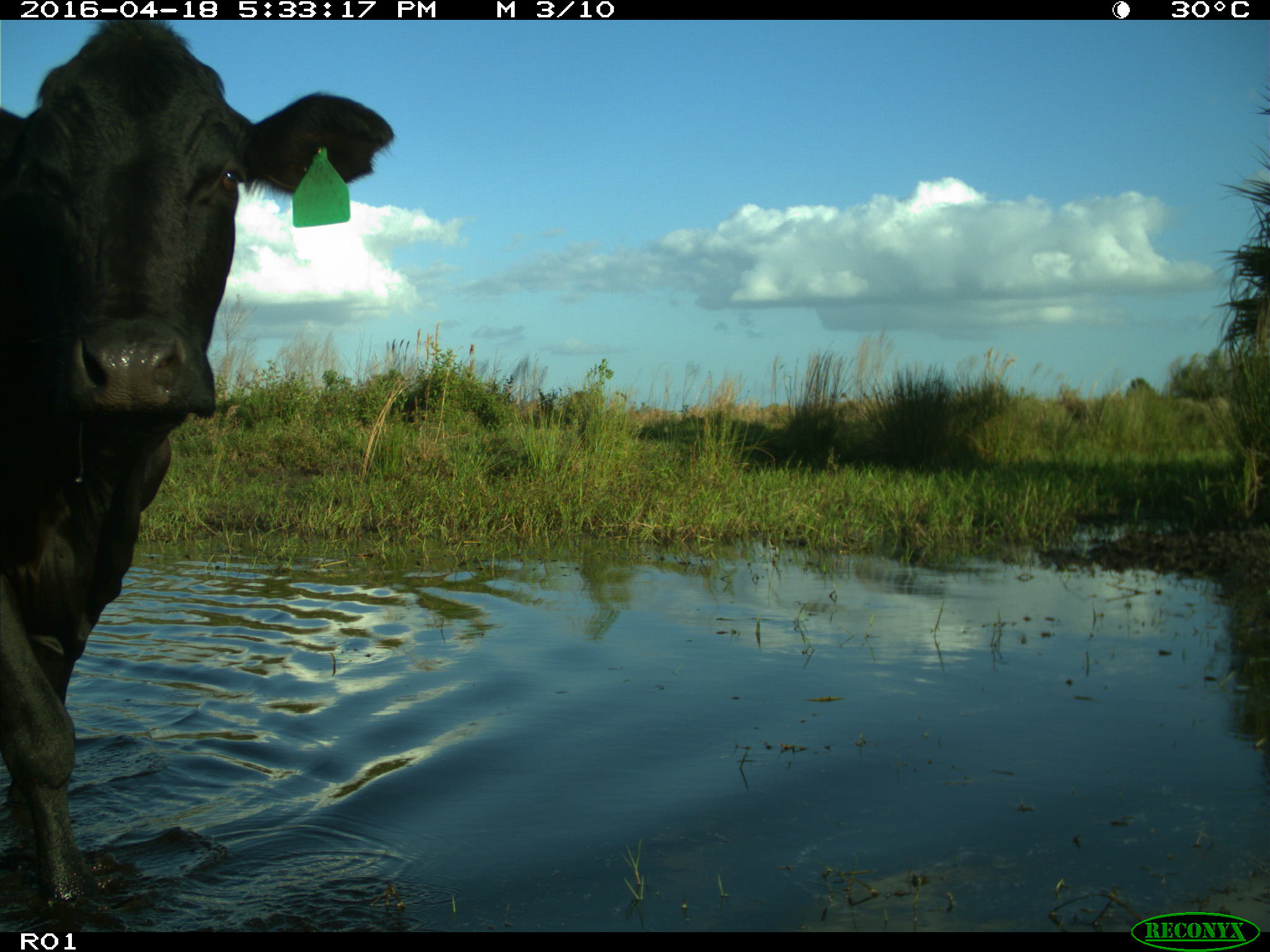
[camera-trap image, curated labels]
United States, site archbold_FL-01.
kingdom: Animalia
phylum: Chordata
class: Mammalia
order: Artiodactyla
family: Bovidae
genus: Bos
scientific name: Bos taurus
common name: domestic cow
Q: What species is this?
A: Bos taurus (domestic cow).